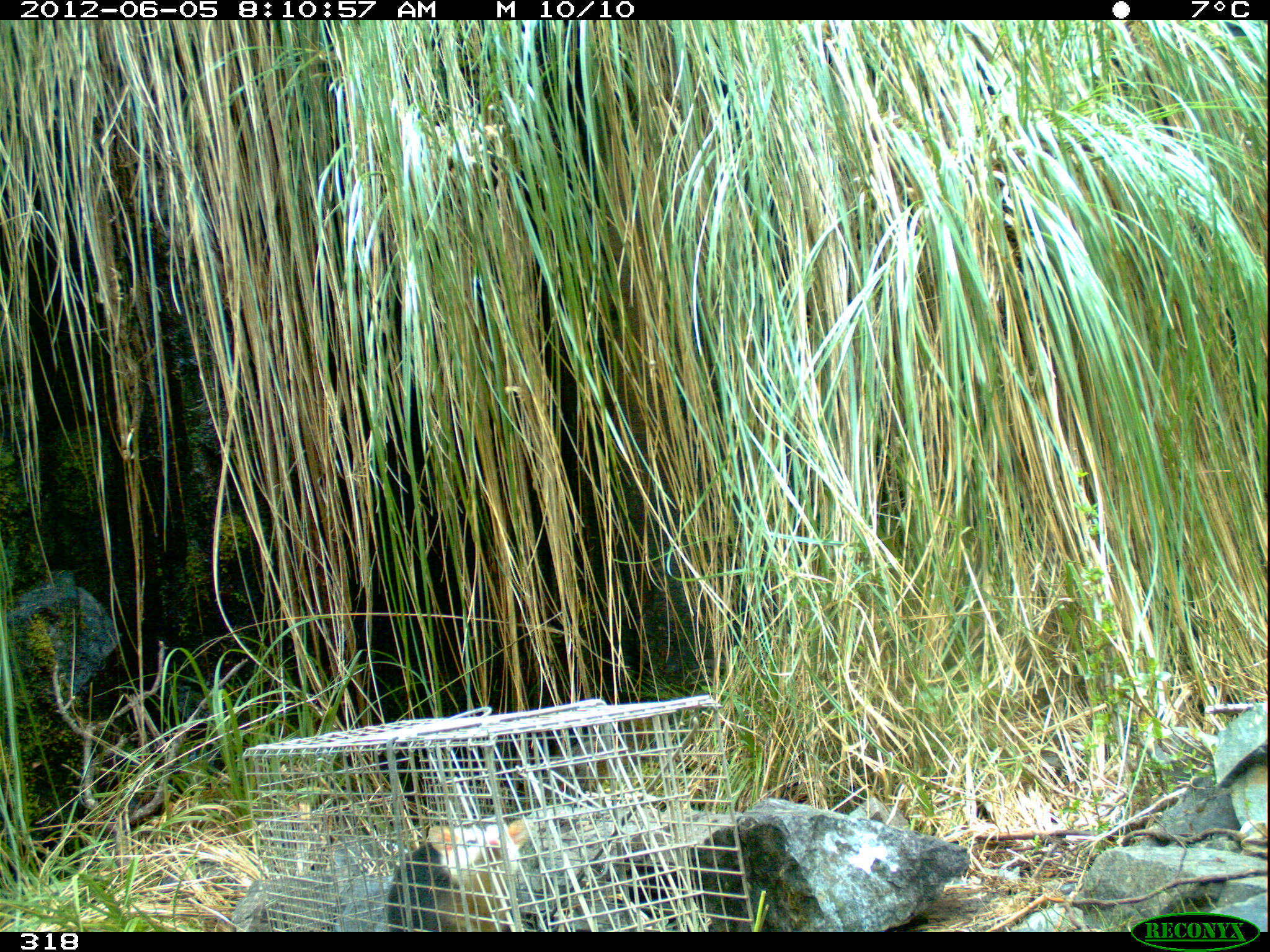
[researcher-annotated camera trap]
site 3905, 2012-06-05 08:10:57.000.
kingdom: Animalia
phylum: Chordata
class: Mammalia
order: Didelphimorphia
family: Didelphidae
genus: Didelphis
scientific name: Didelphis pernigra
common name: andean white-eared opossum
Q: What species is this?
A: Didelphis pernigra (andean white-eared opossum).